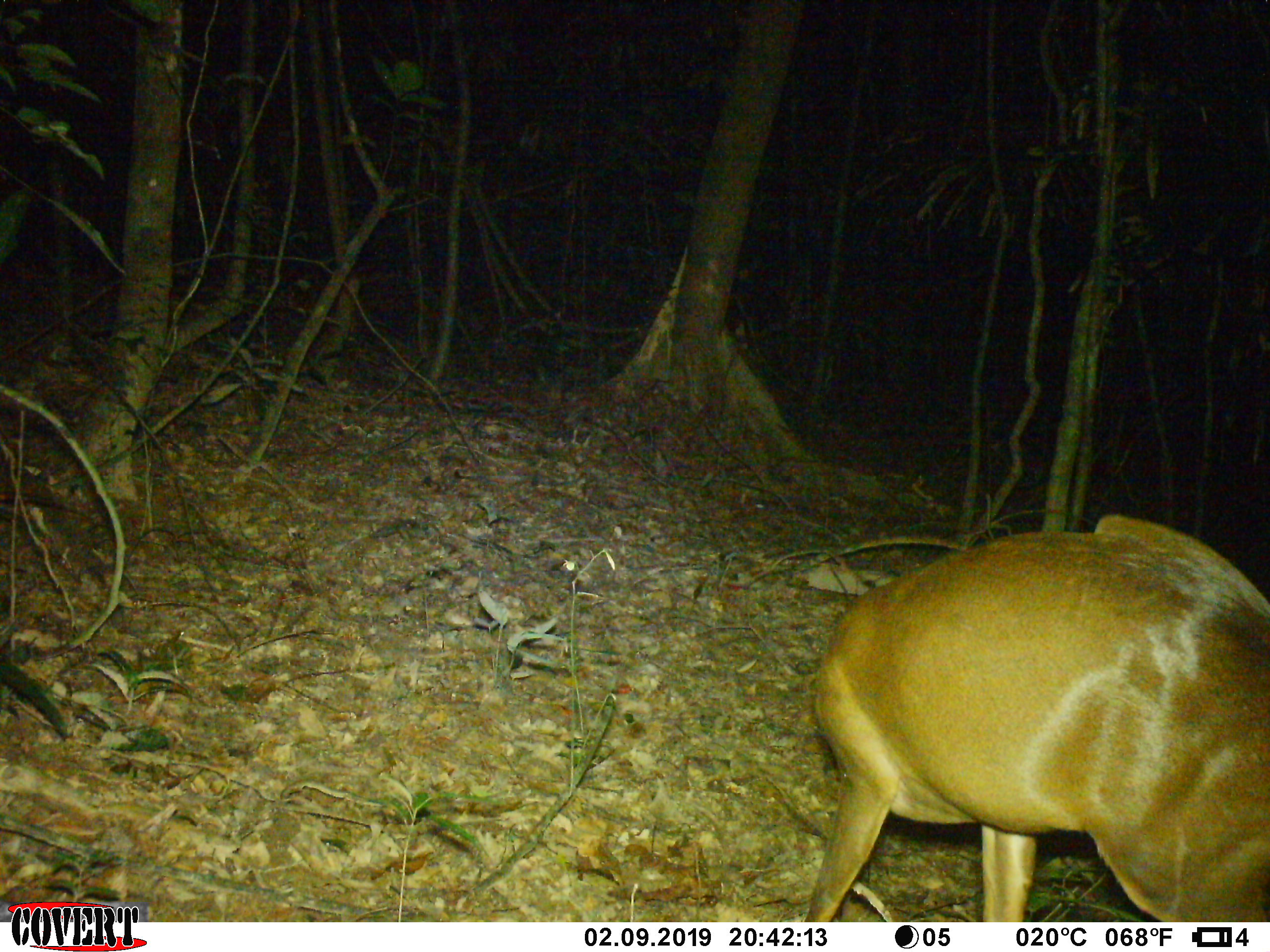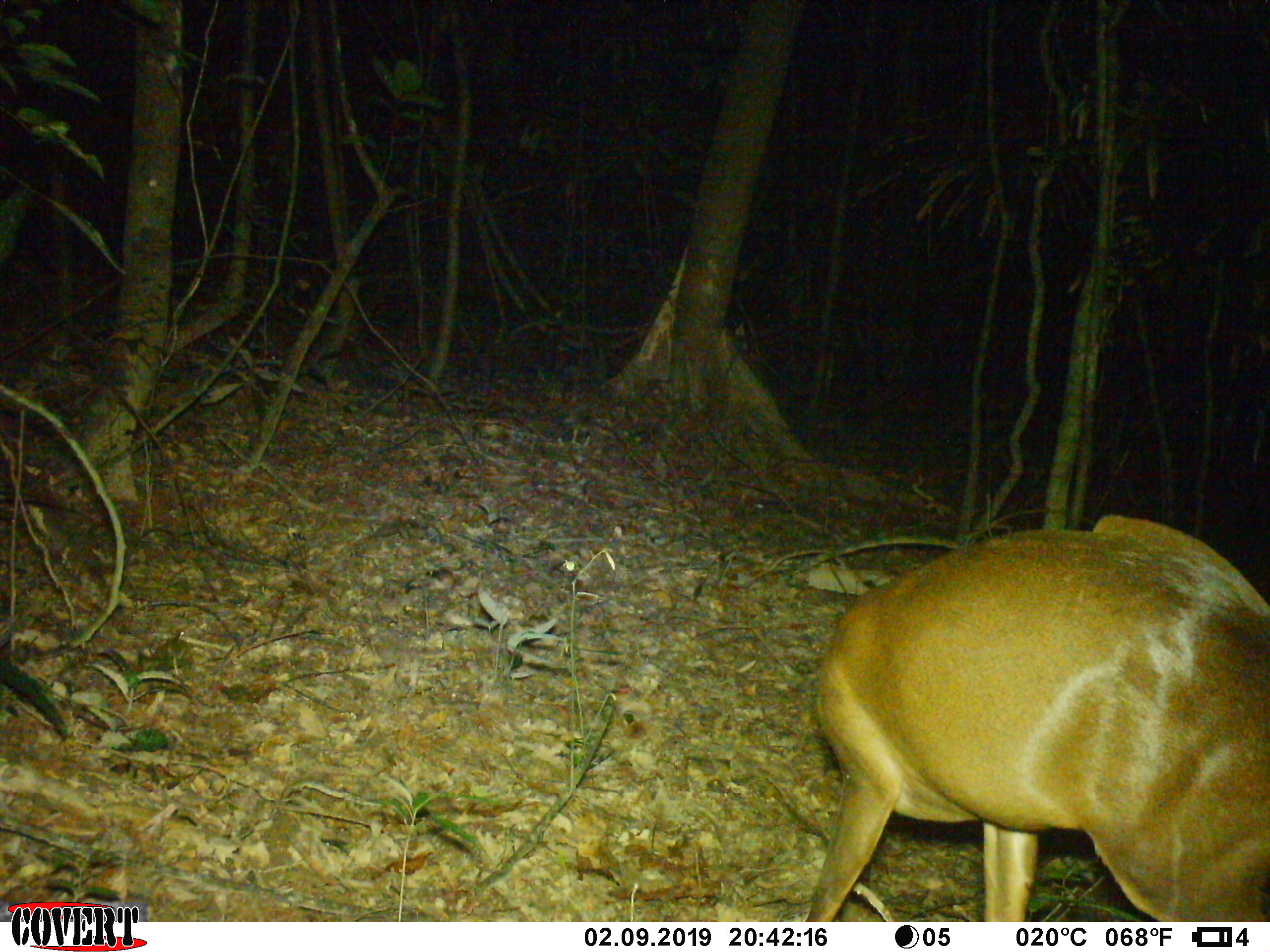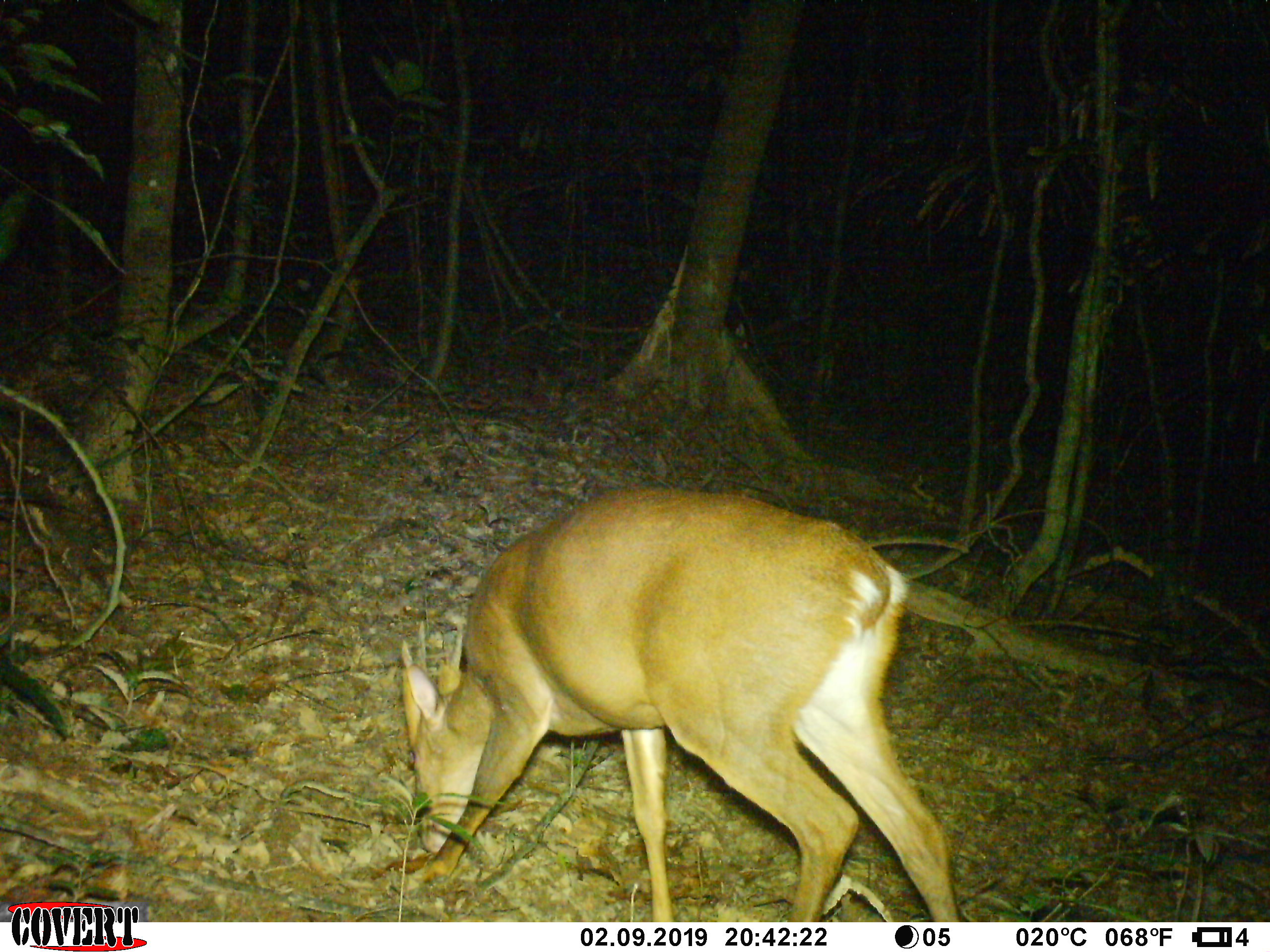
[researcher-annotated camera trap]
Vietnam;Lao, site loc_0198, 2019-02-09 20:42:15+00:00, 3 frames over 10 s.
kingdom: Animalia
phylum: Chordata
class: Mammalia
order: Artiodactyla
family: Cervidae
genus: Muntiacus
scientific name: Muntiacus vuquangensis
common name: large-antlered muntjac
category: large antlered muntjac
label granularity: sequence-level